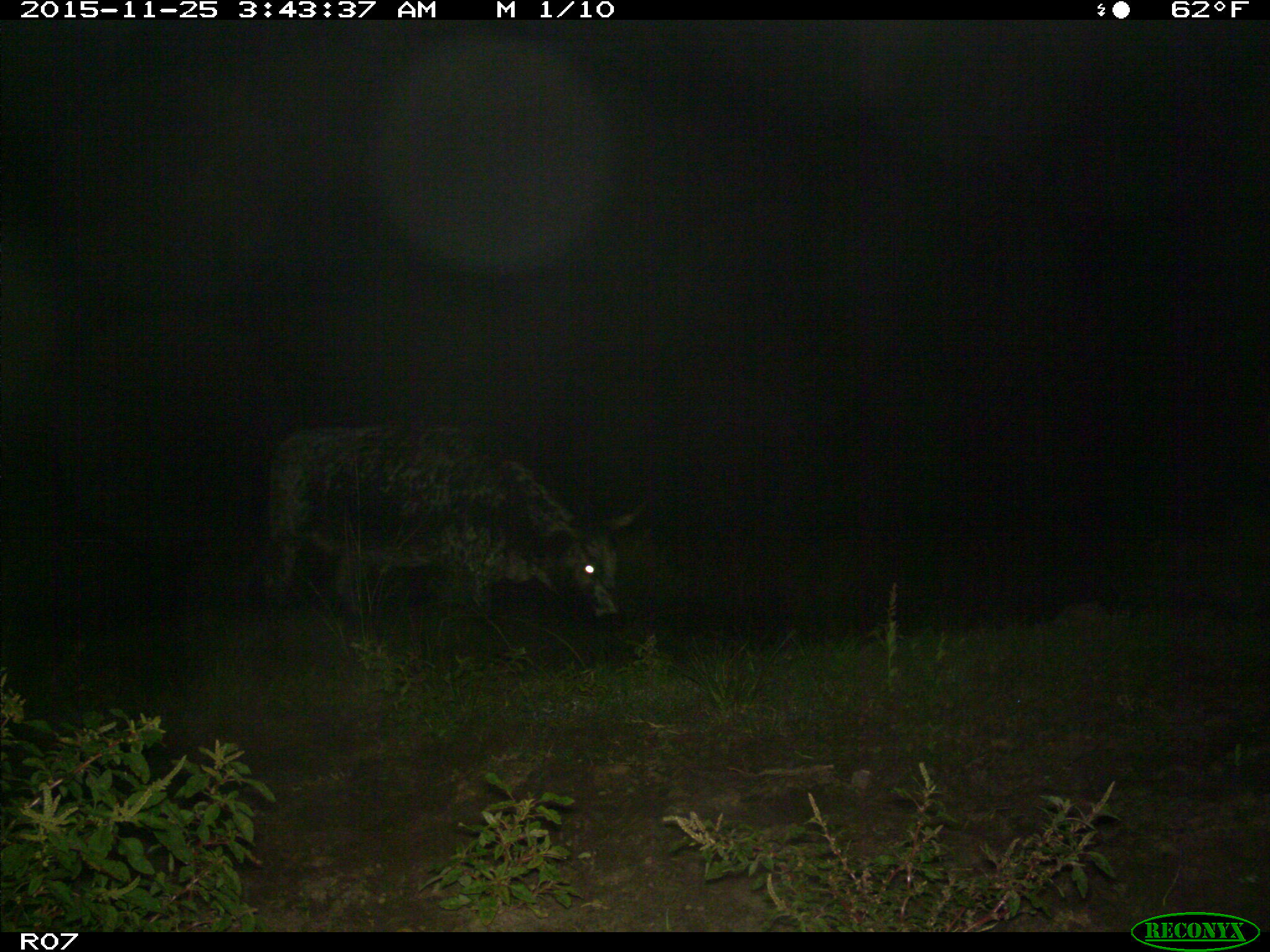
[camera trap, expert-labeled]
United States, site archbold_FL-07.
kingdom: Animalia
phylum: Chordata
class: Mammalia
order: Artiodactyla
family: Bovidae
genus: Bos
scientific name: Bos taurus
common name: domestic cow